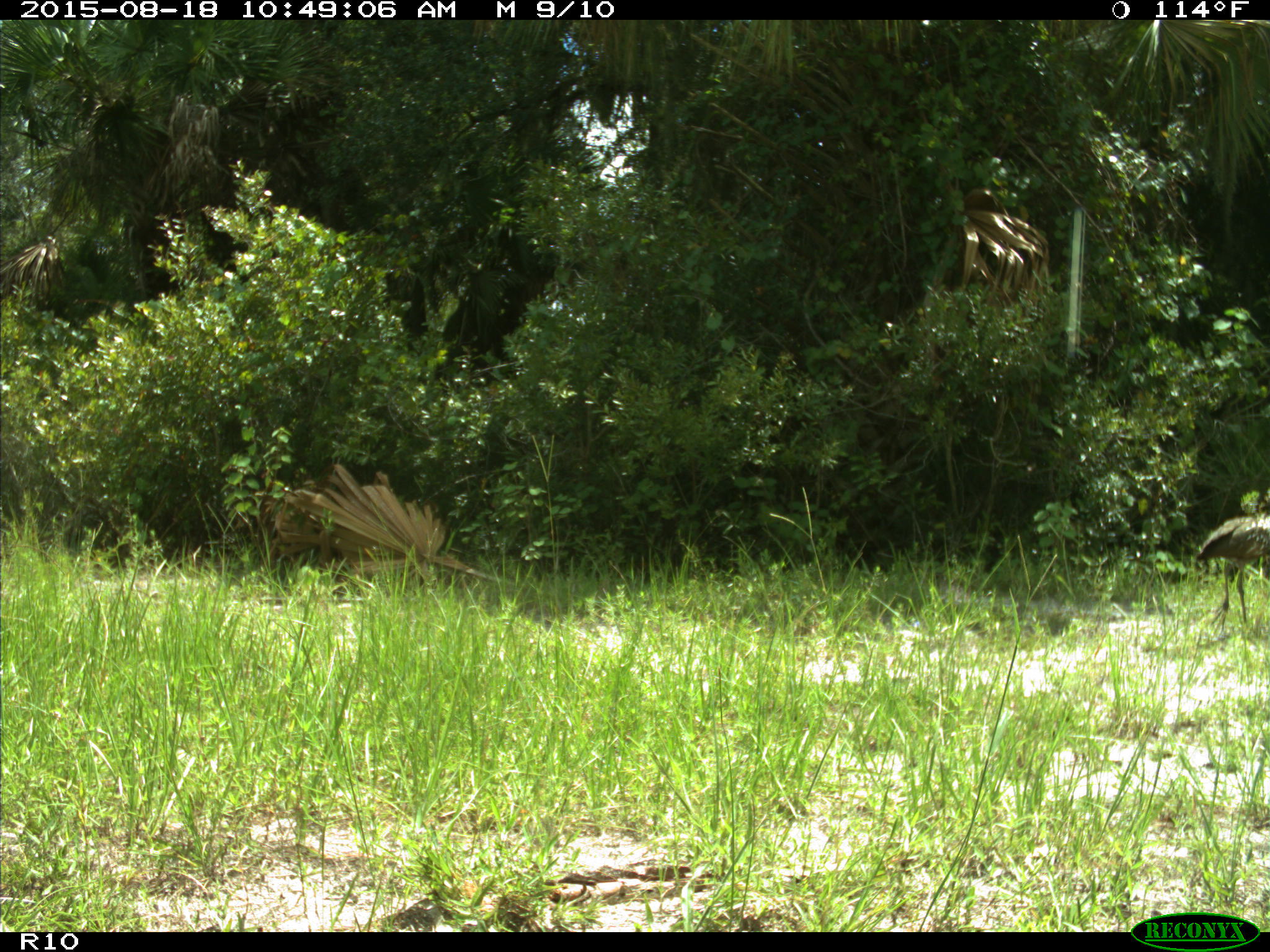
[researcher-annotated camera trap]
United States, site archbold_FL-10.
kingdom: Animalia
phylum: Chordata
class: Aves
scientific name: Aves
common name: birds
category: unidentified bird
Unidentified bird (birds) (Aves).